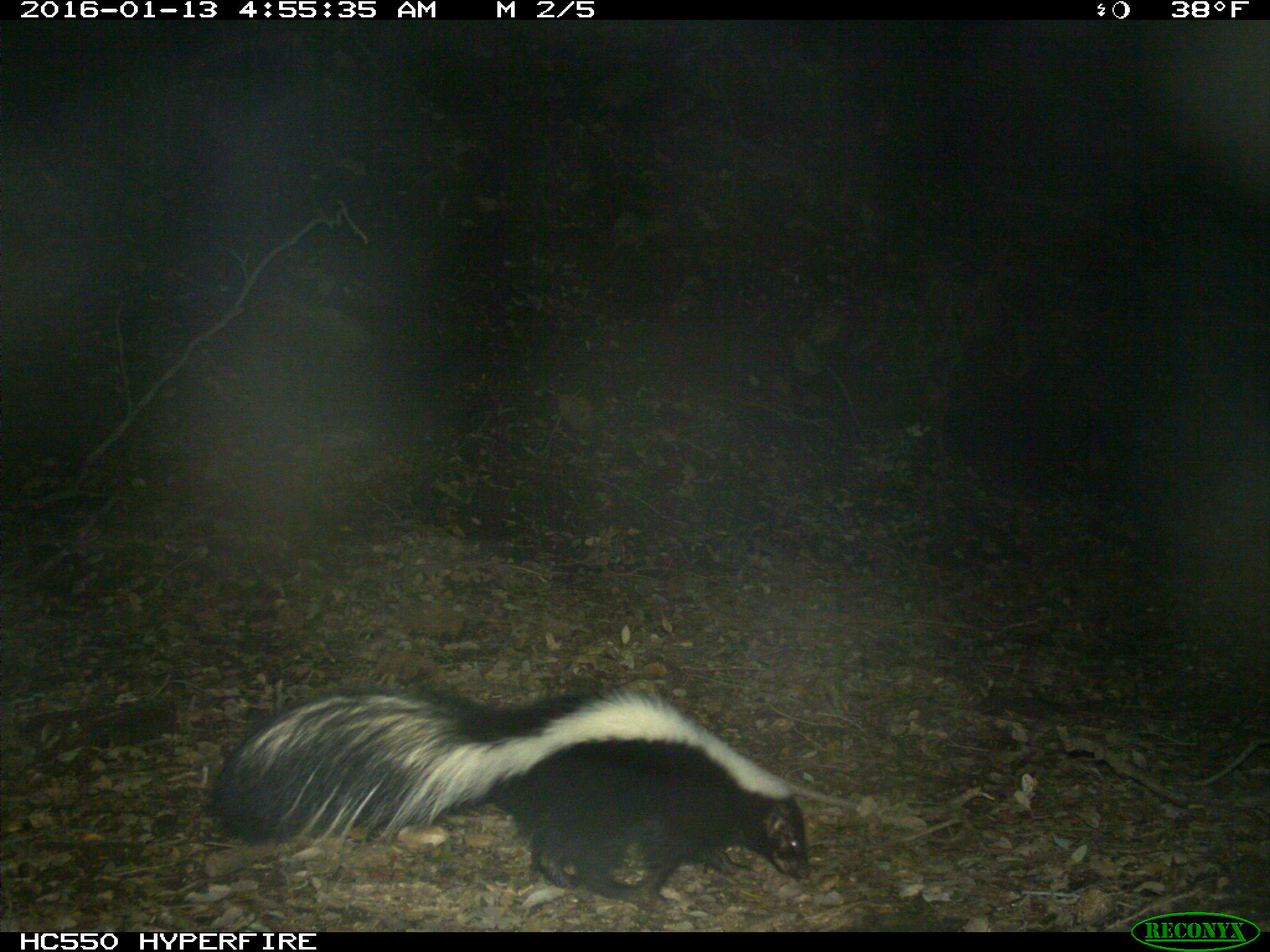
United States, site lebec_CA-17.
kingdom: Animalia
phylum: Chordata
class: Mammalia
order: Carnivora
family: Mephitidae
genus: Mephitis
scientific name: Mephitis mephitis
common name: striped skunk